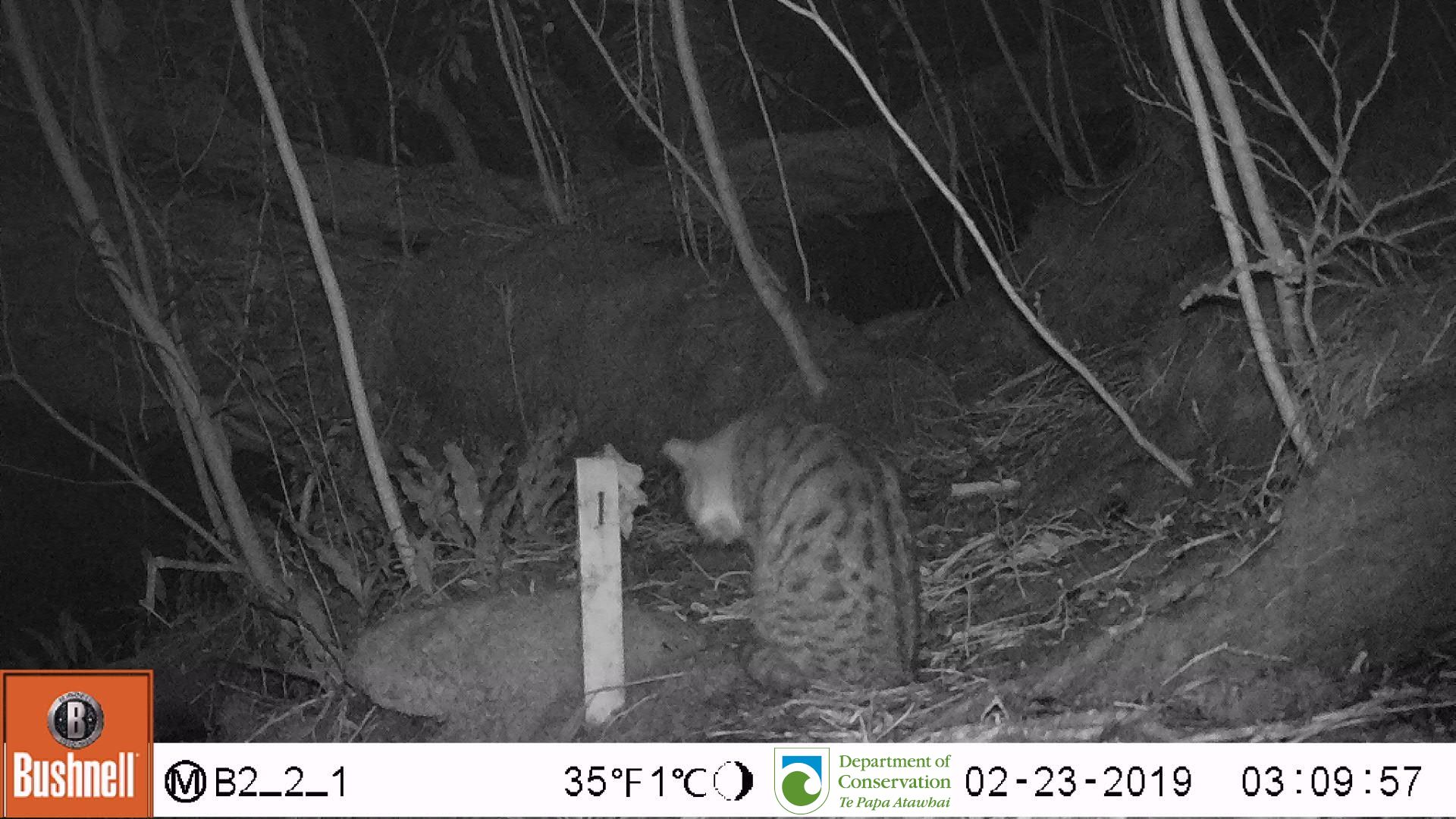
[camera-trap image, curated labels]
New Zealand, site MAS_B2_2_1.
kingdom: Animalia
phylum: Chordata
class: Mammalia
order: Carnivora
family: Felidae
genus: Felis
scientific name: Felis catus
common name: domestic cat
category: cat